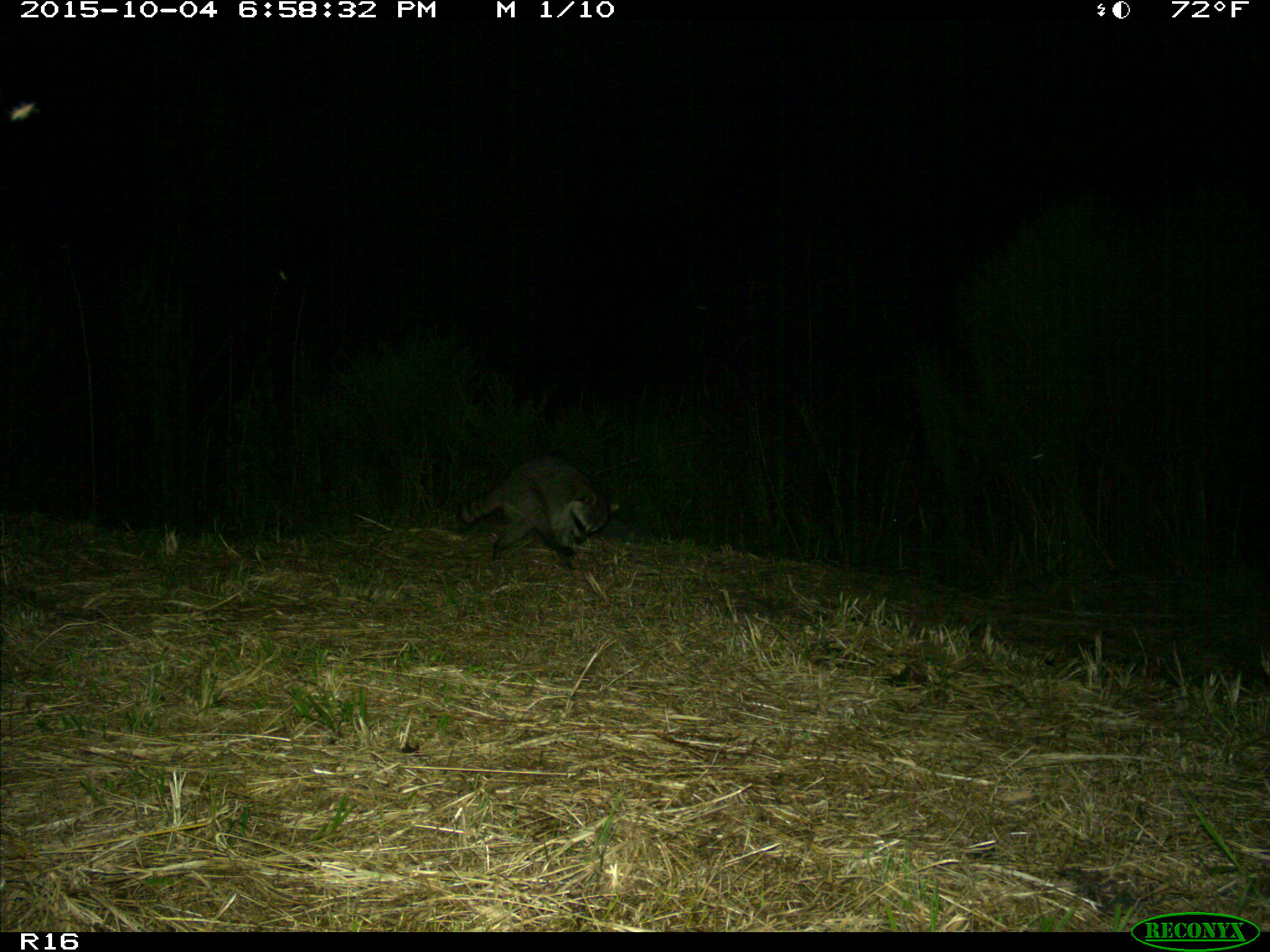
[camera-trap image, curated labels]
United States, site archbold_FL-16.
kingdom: Animalia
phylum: Chordata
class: Mammalia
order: Carnivora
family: Procyonidae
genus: Procyon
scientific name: Procyon lotor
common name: common raccoon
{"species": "Procyon lotor (common raccoon)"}